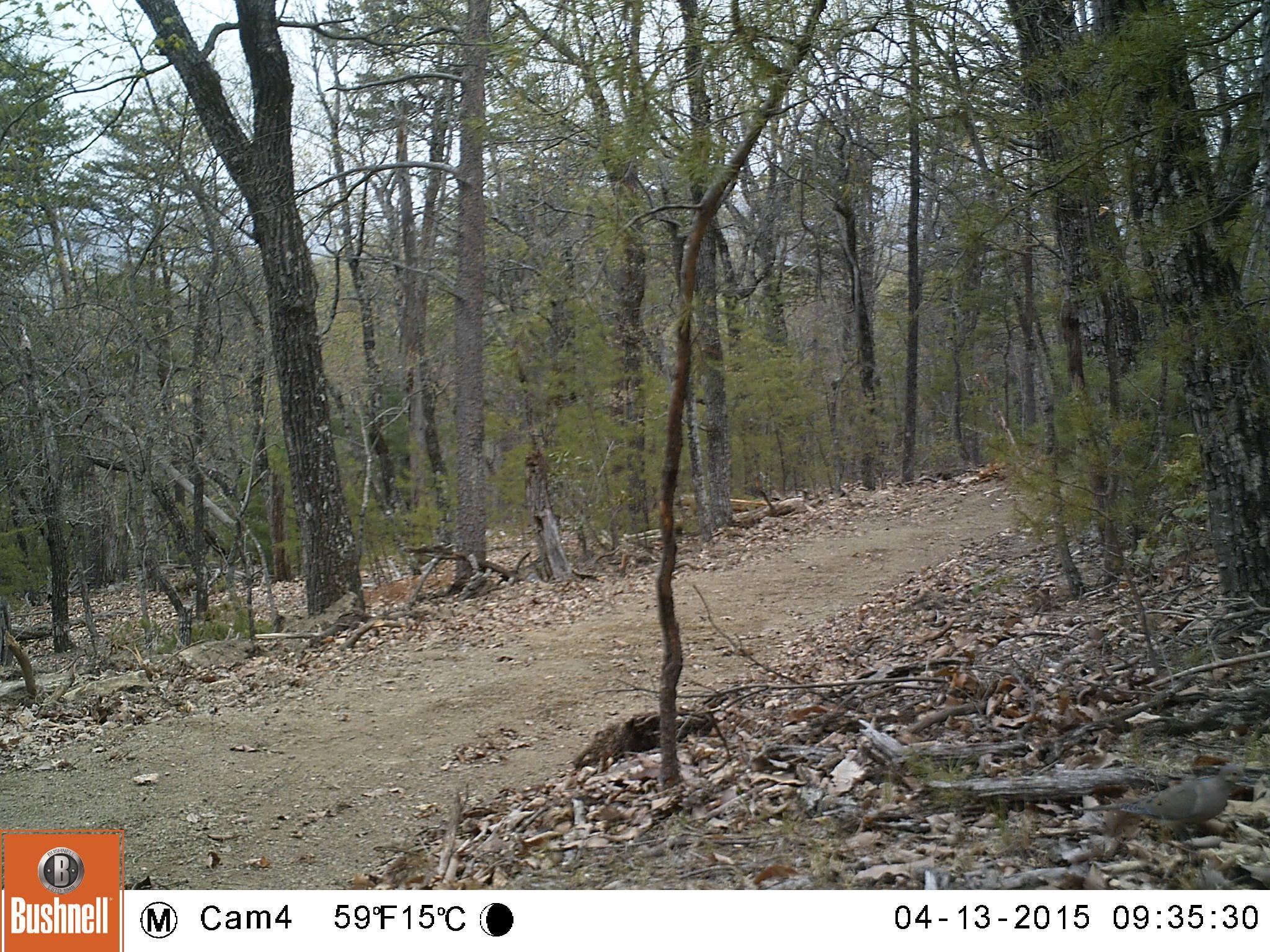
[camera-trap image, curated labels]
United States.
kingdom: Animalia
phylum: Chordata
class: Aves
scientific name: Aves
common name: bird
Bird (Aves).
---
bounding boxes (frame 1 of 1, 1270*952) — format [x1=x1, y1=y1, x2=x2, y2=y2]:
Bird: [x1=1082, y1=755, x2=1252, y2=844]